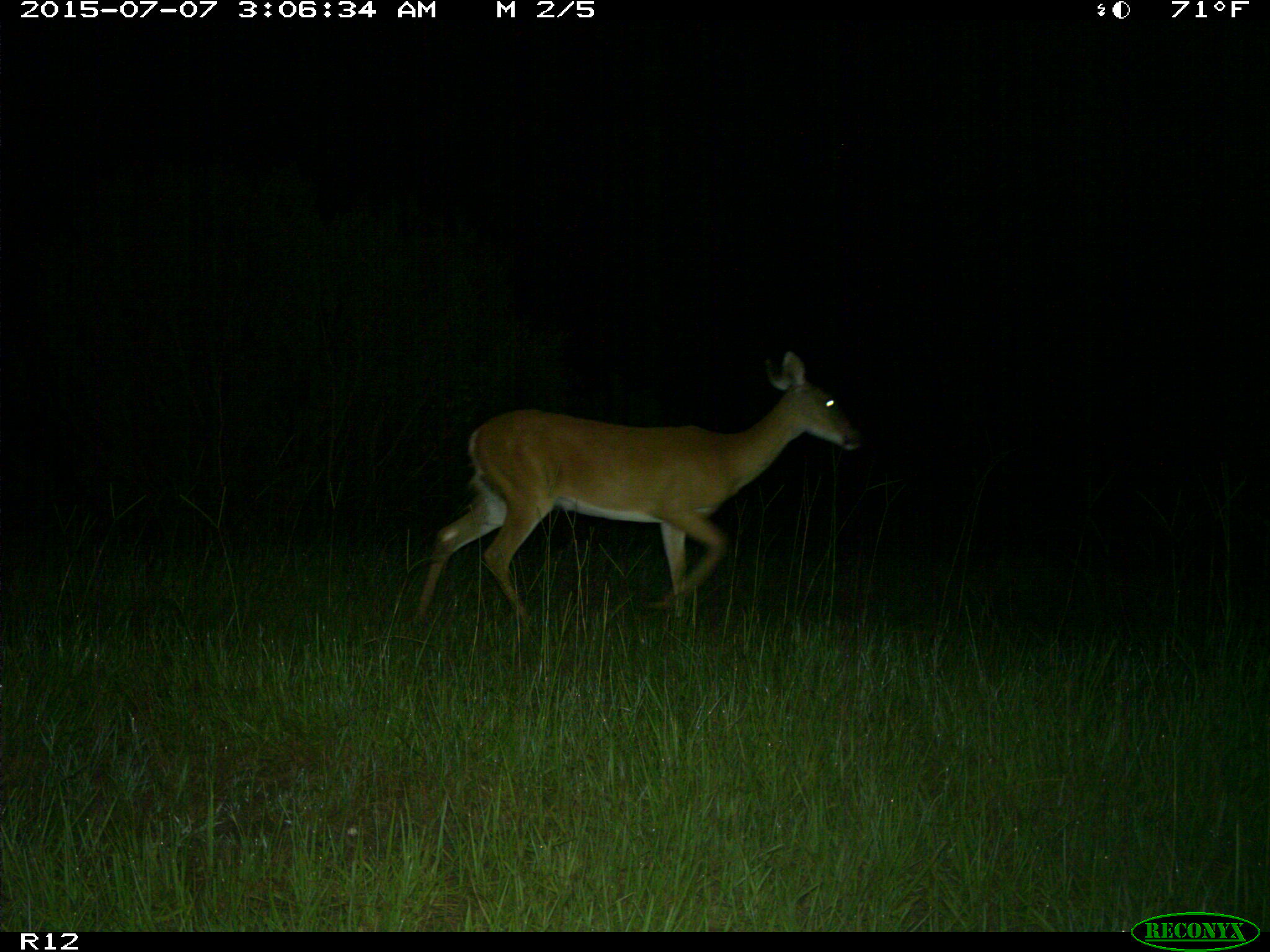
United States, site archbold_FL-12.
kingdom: Animalia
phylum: Chordata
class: Mammalia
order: Artiodactyla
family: Cervidae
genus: Odocoileus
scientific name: Odocoileus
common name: deer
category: unidentified deer